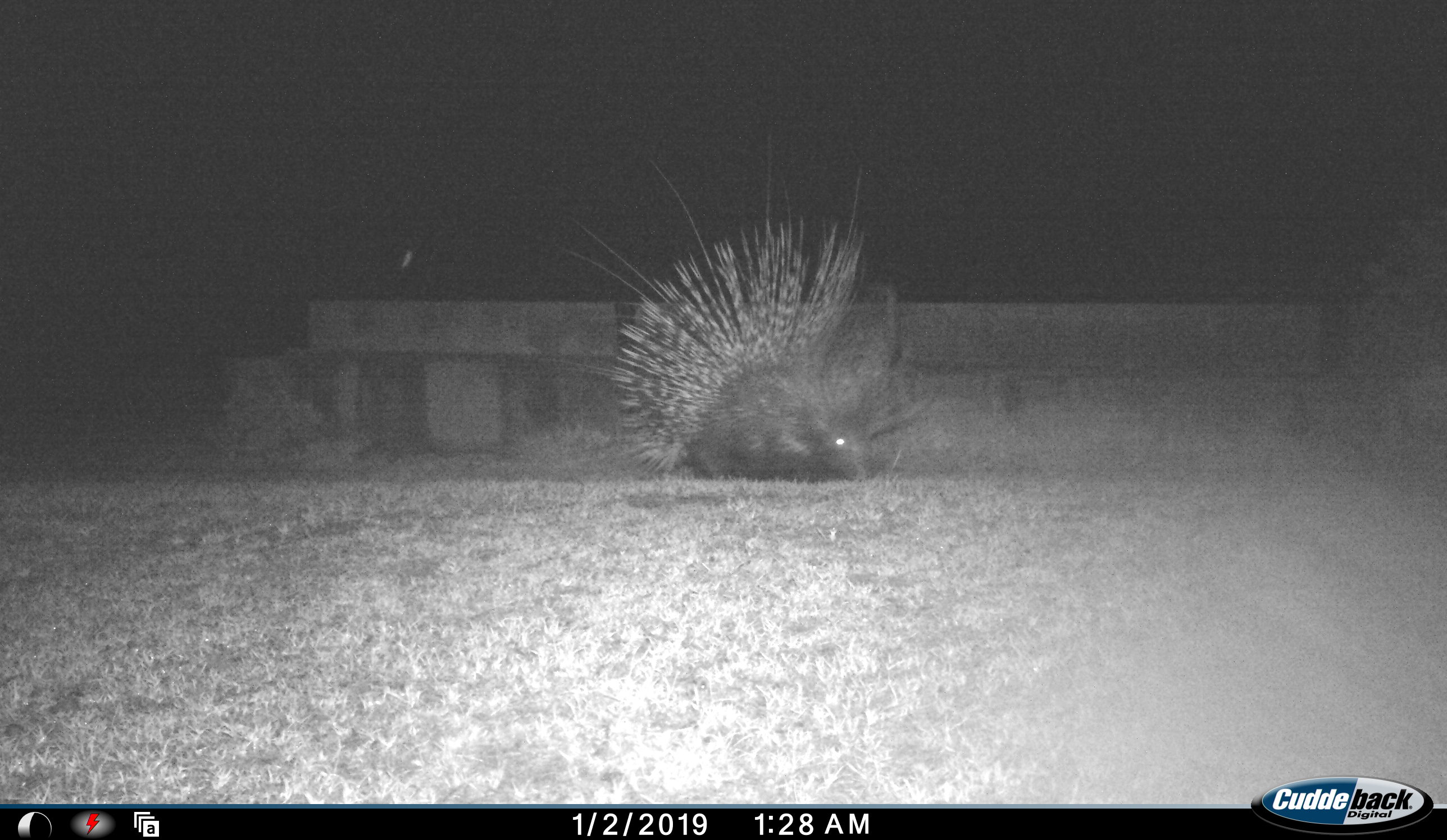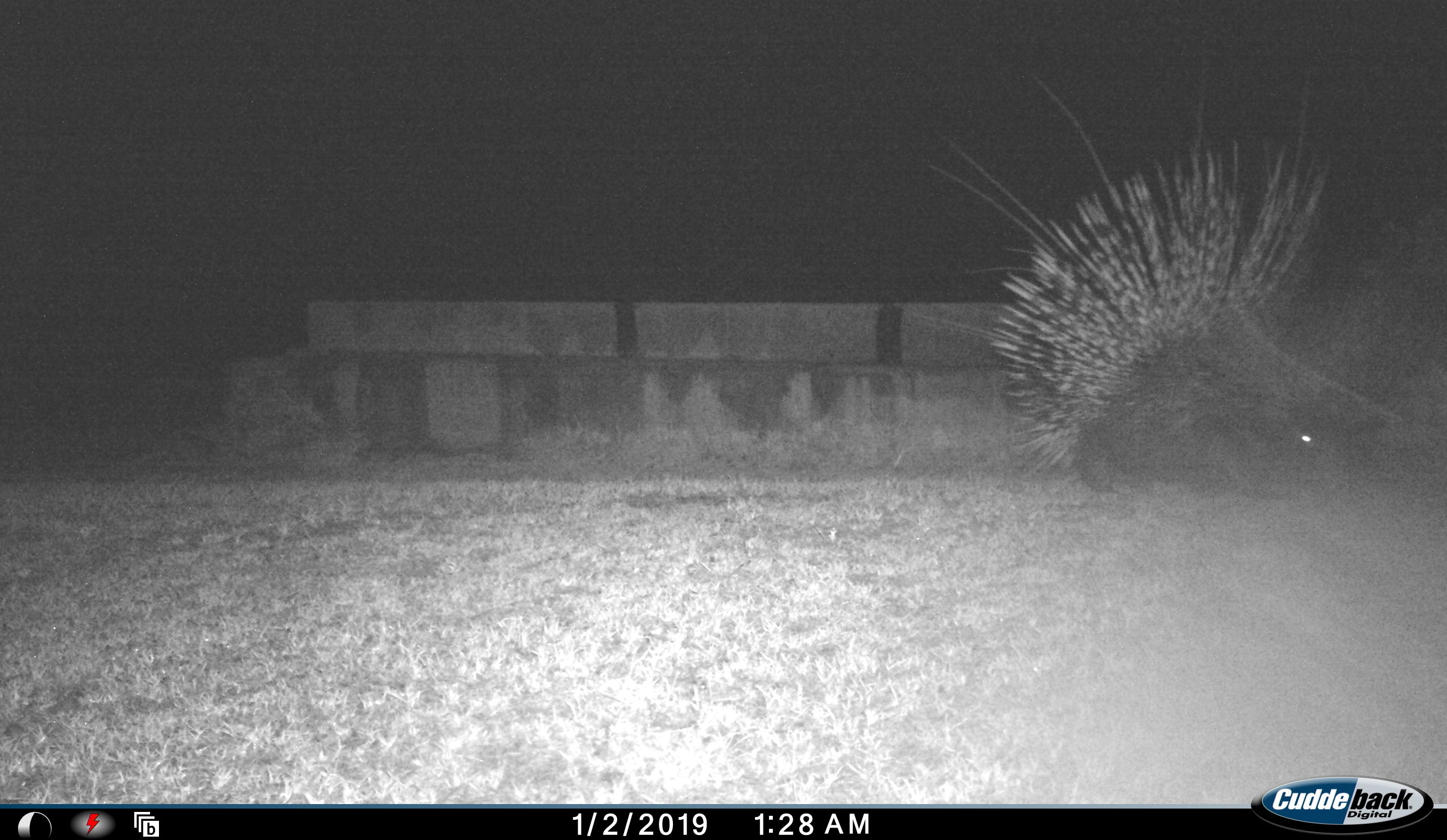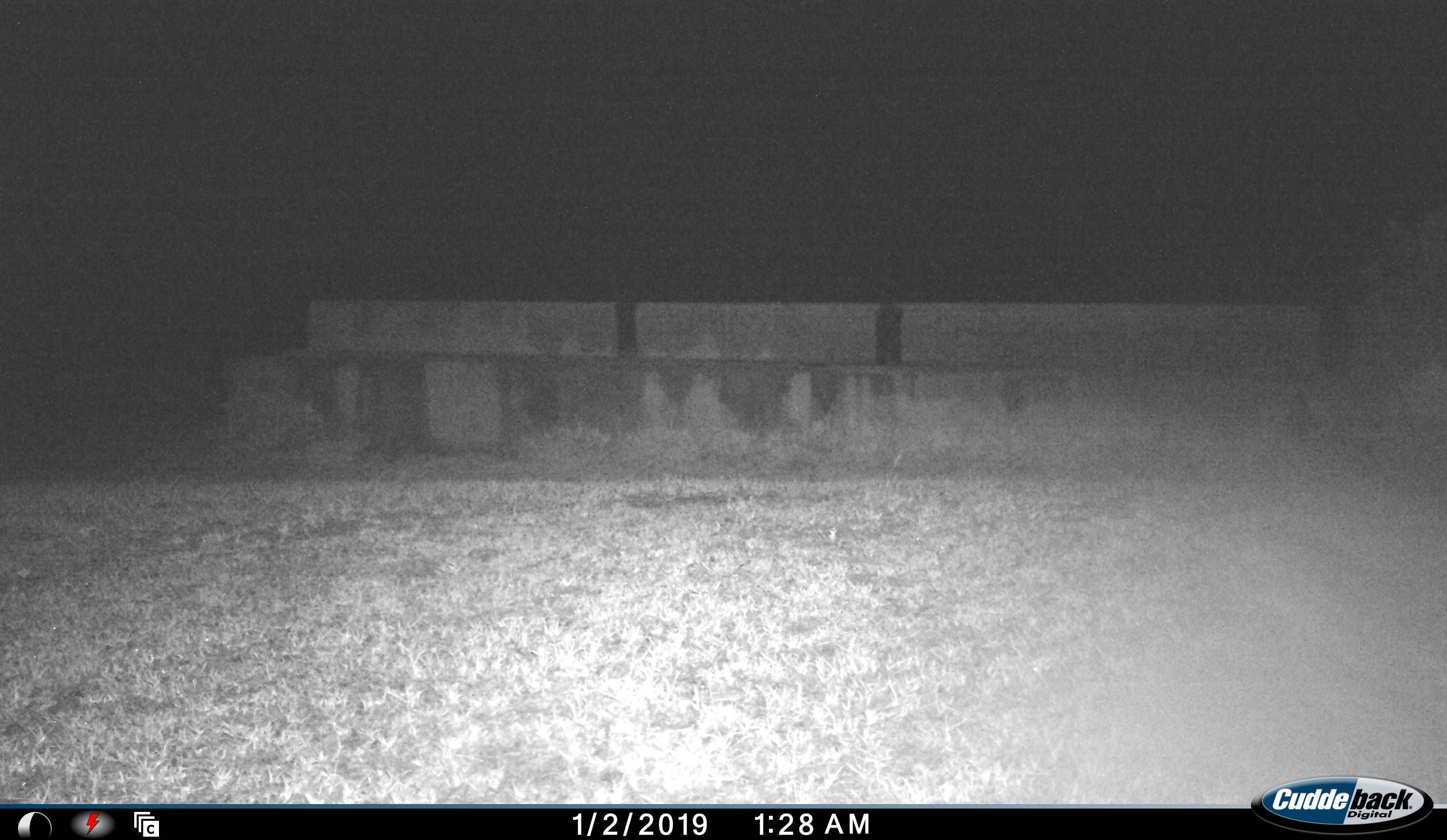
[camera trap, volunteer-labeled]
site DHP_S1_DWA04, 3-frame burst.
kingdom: Animalia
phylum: Chordata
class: Mammalia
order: Rodentia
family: Hystricidae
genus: Hystrix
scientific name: Hystrix cristata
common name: crested porcupine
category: porcupine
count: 1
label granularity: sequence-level